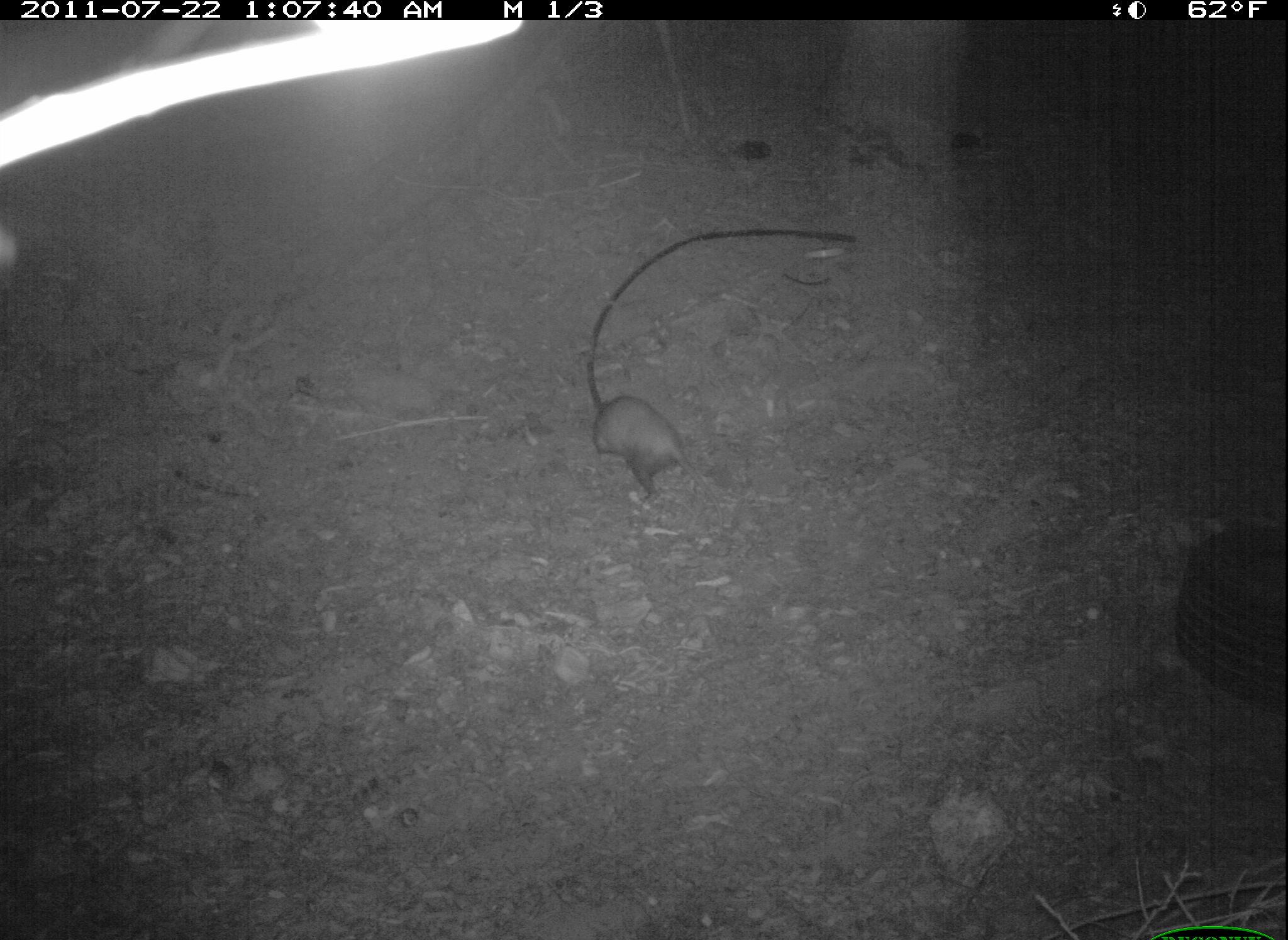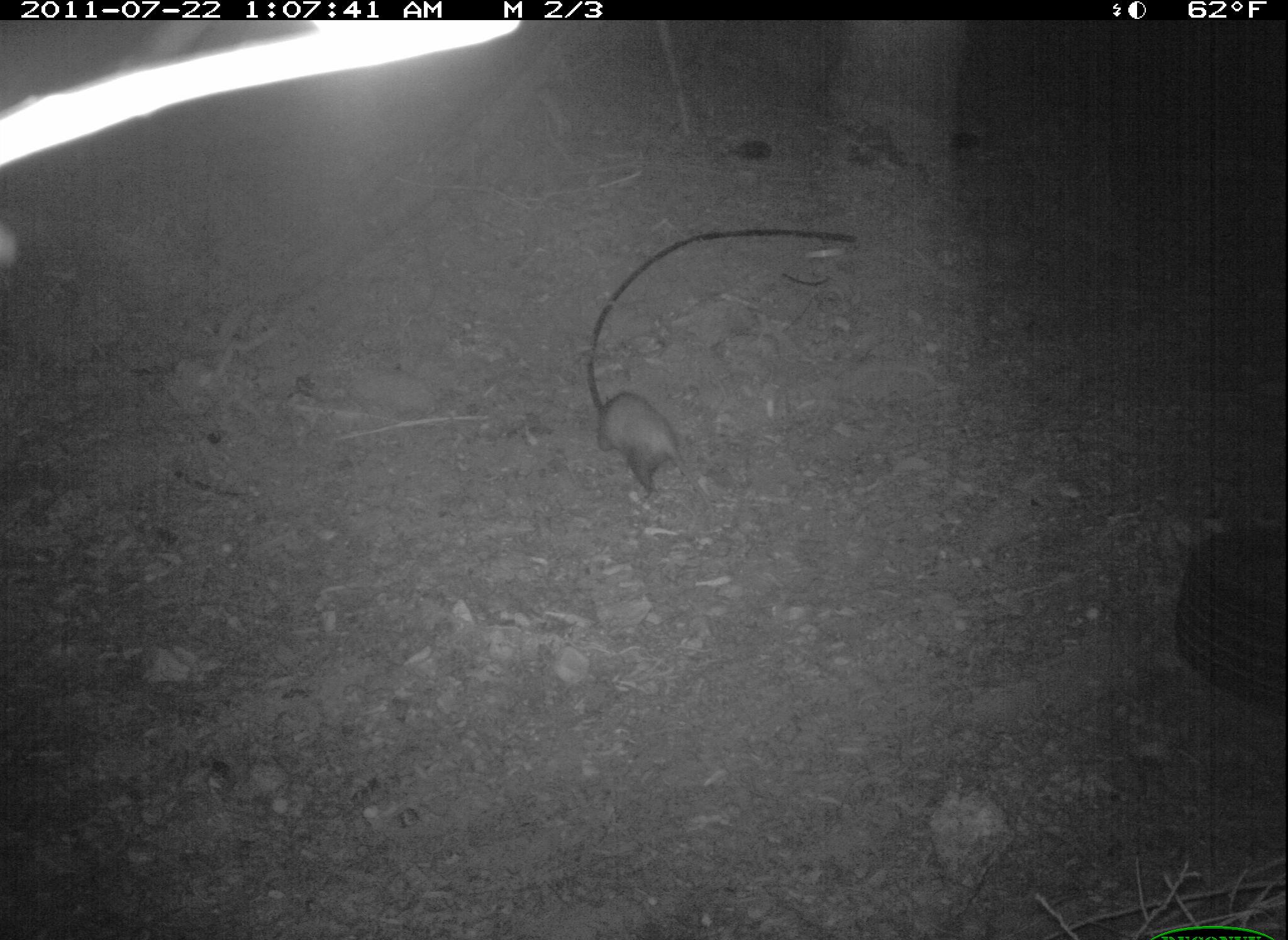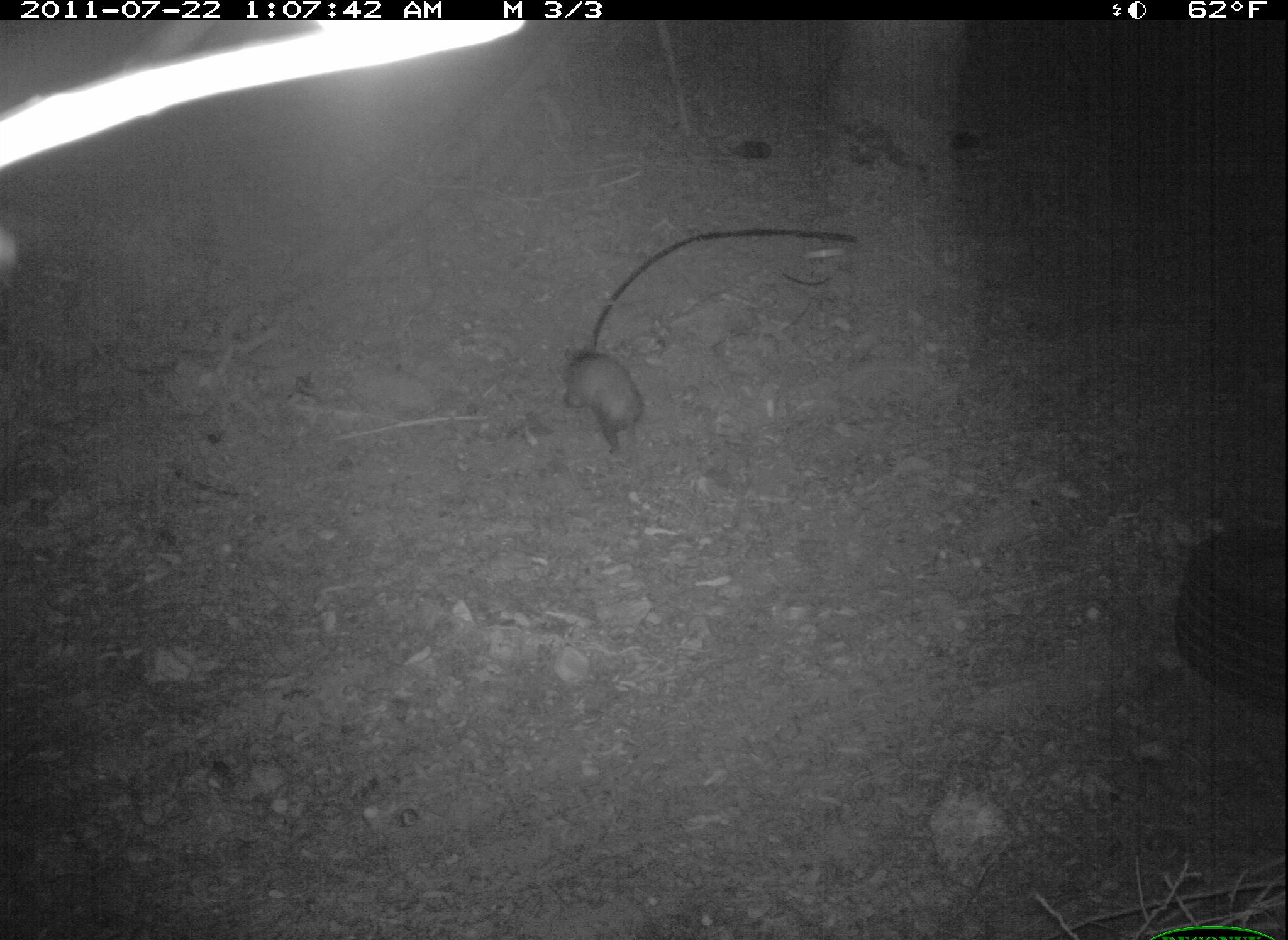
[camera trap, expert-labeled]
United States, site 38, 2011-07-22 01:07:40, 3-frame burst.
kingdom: Animalia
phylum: Chordata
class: Mammalia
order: Didelphimorphia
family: Didelphidae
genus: Didelphis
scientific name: Didelphis virginiana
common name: virginia opossum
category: opossum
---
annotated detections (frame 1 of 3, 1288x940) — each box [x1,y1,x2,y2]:
opossum: [589,389,732,533]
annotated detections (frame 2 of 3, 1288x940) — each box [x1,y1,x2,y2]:
opossum: [570,341,699,512]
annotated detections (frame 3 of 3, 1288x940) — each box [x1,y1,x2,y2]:
opossum: [554,338,655,467]